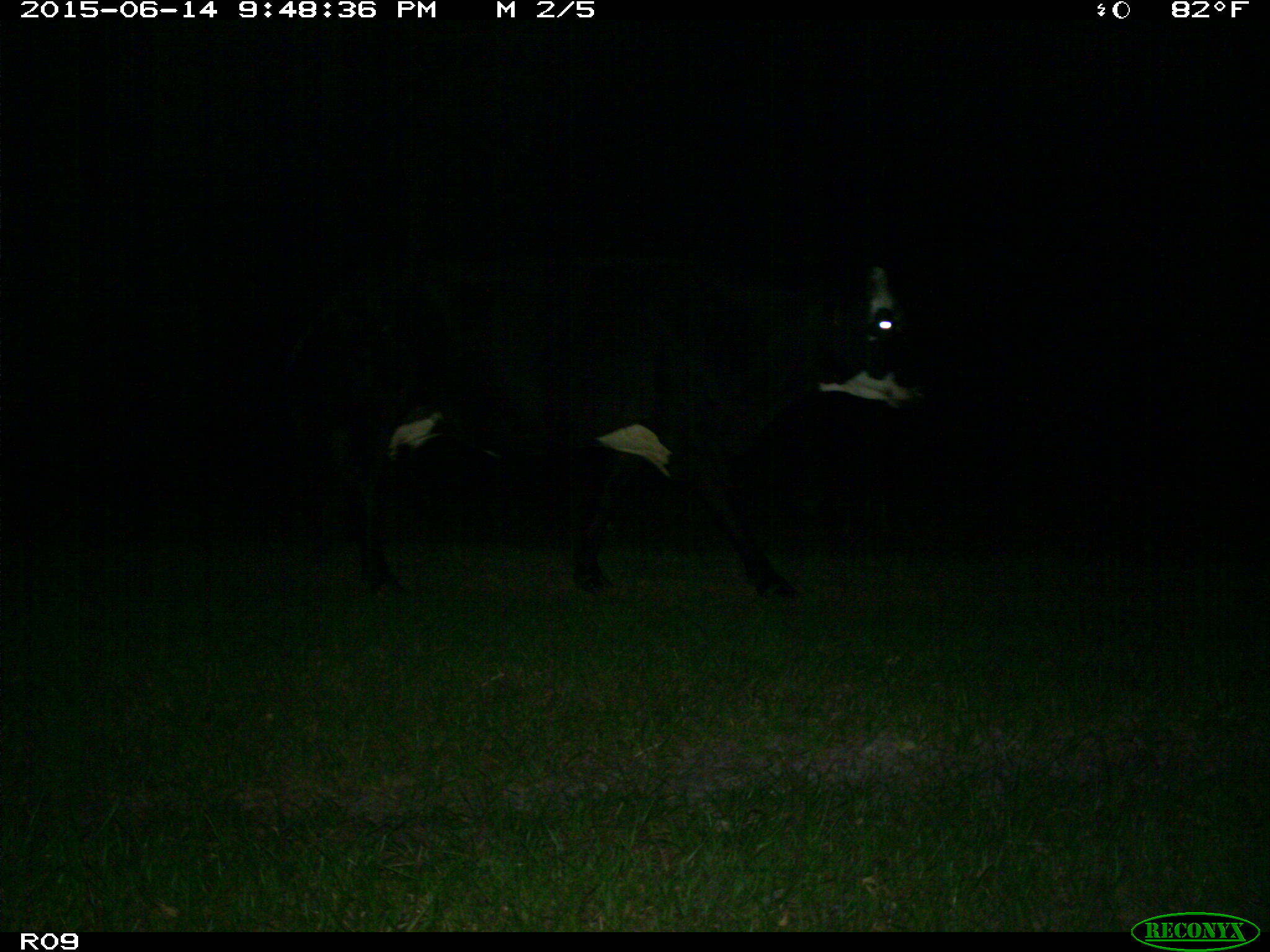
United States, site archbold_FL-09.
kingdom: Animalia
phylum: Chordata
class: Mammalia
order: Artiodactyla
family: Bovidae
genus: Bos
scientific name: Bos taurus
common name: domestic cow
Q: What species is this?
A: Bos taurus (domestic cow).